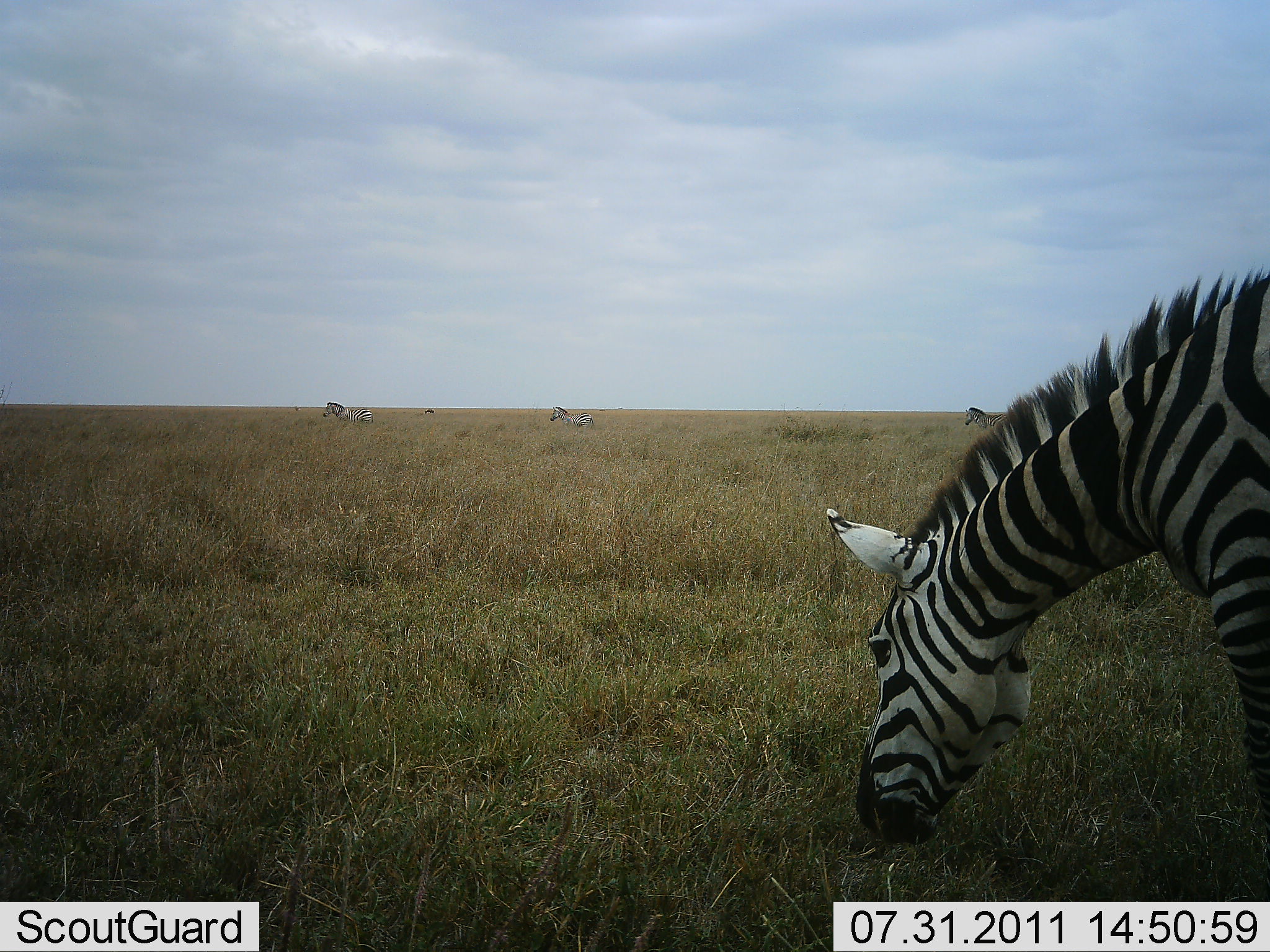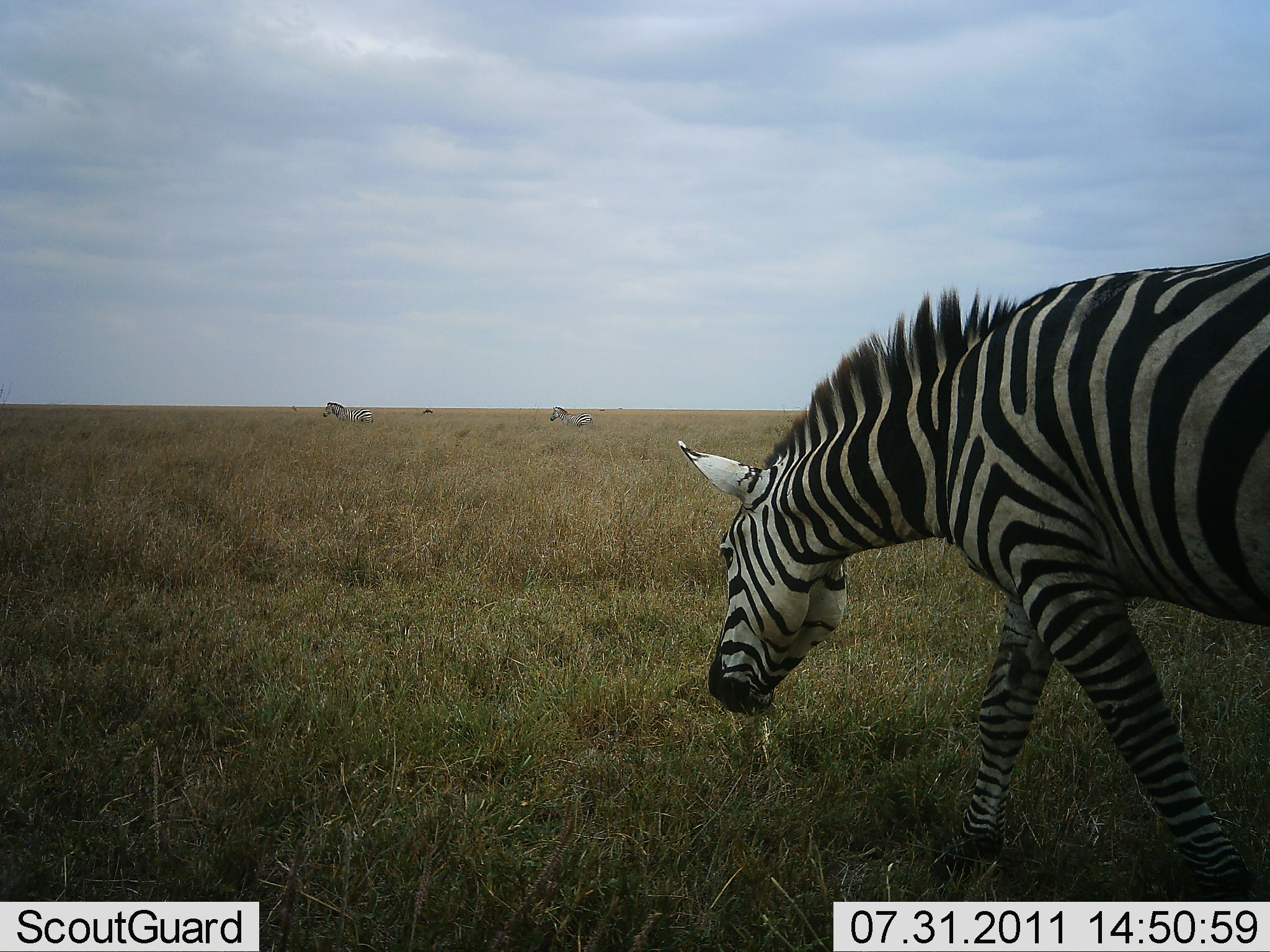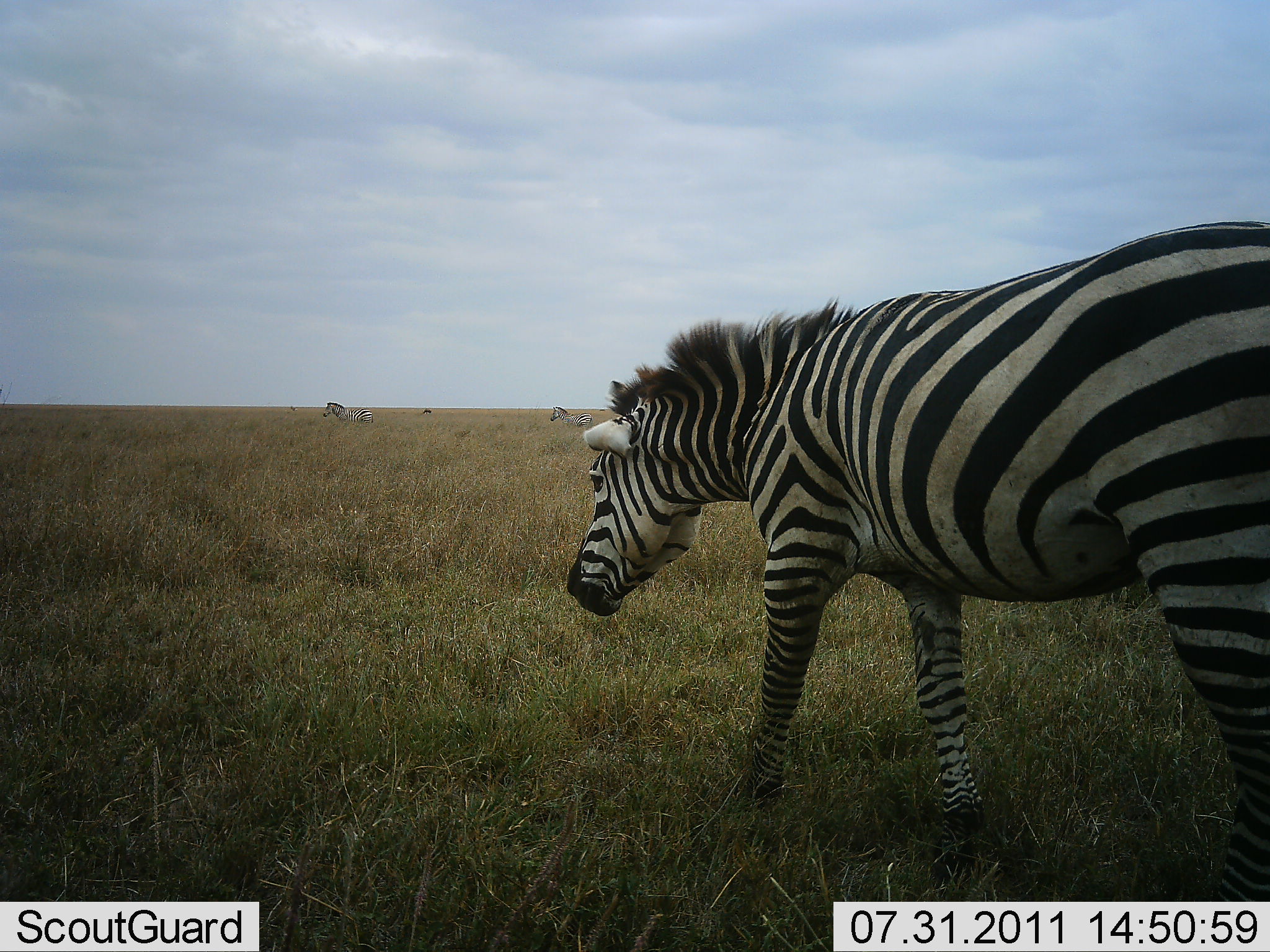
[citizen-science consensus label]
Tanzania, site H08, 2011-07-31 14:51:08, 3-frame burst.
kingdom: Animalia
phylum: Chordata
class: Mammalia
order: Perissodactyla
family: Equidae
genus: Equus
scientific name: Equus quagga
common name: plains zebra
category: zebra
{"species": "zebra (plains zebra) (Equus quagga)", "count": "4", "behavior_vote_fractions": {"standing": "31%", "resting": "0%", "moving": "54%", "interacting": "0%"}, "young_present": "0%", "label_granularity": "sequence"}